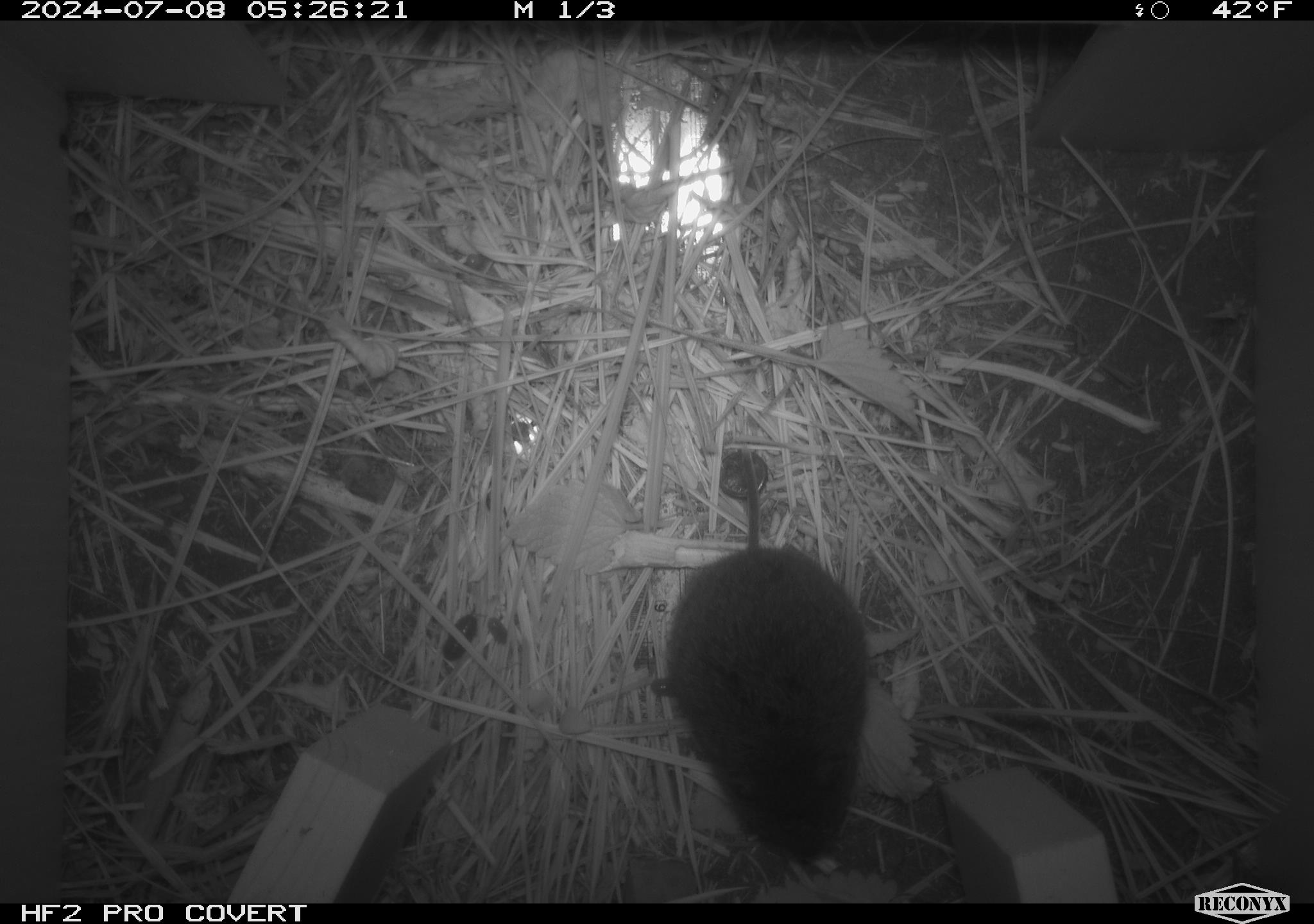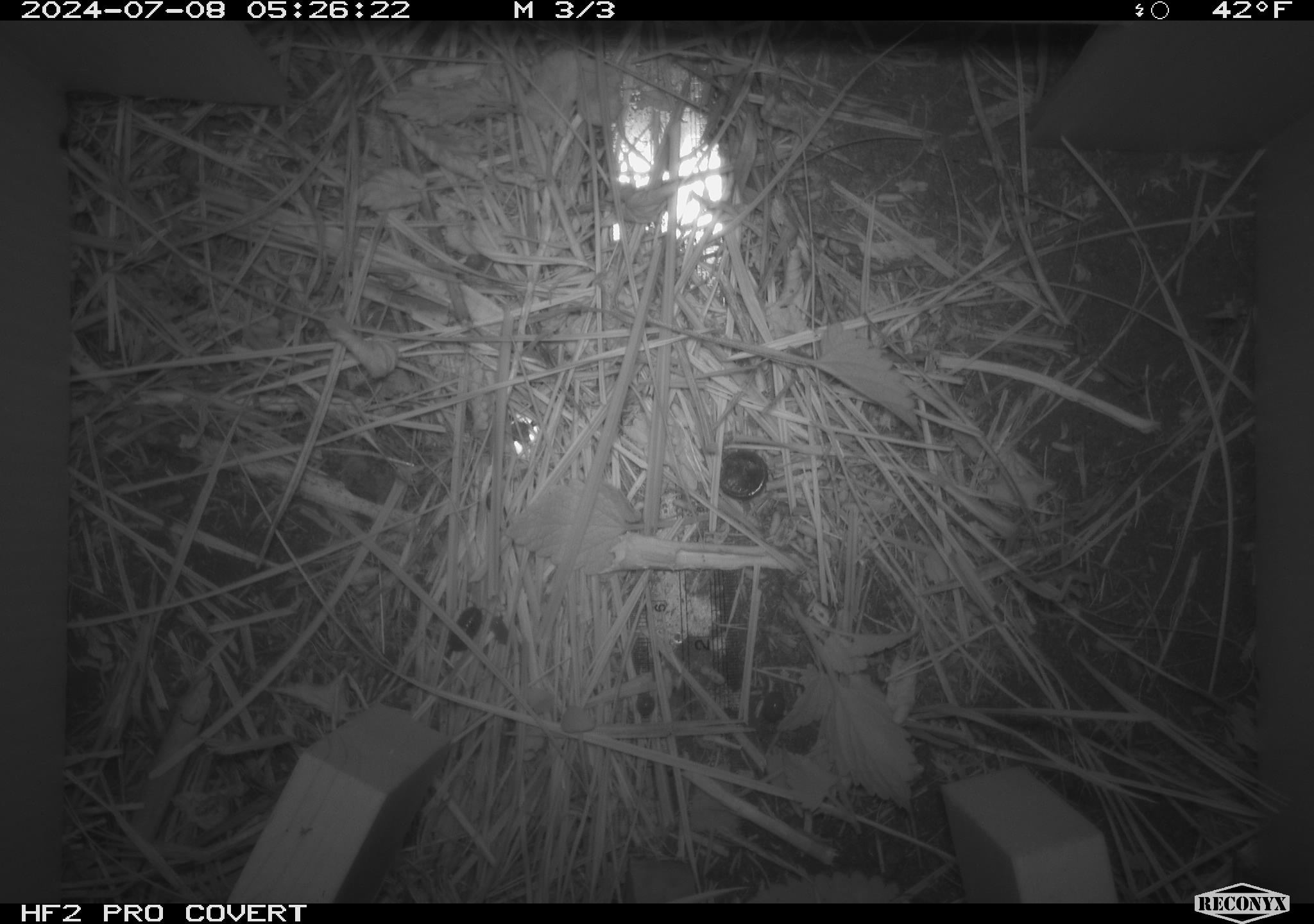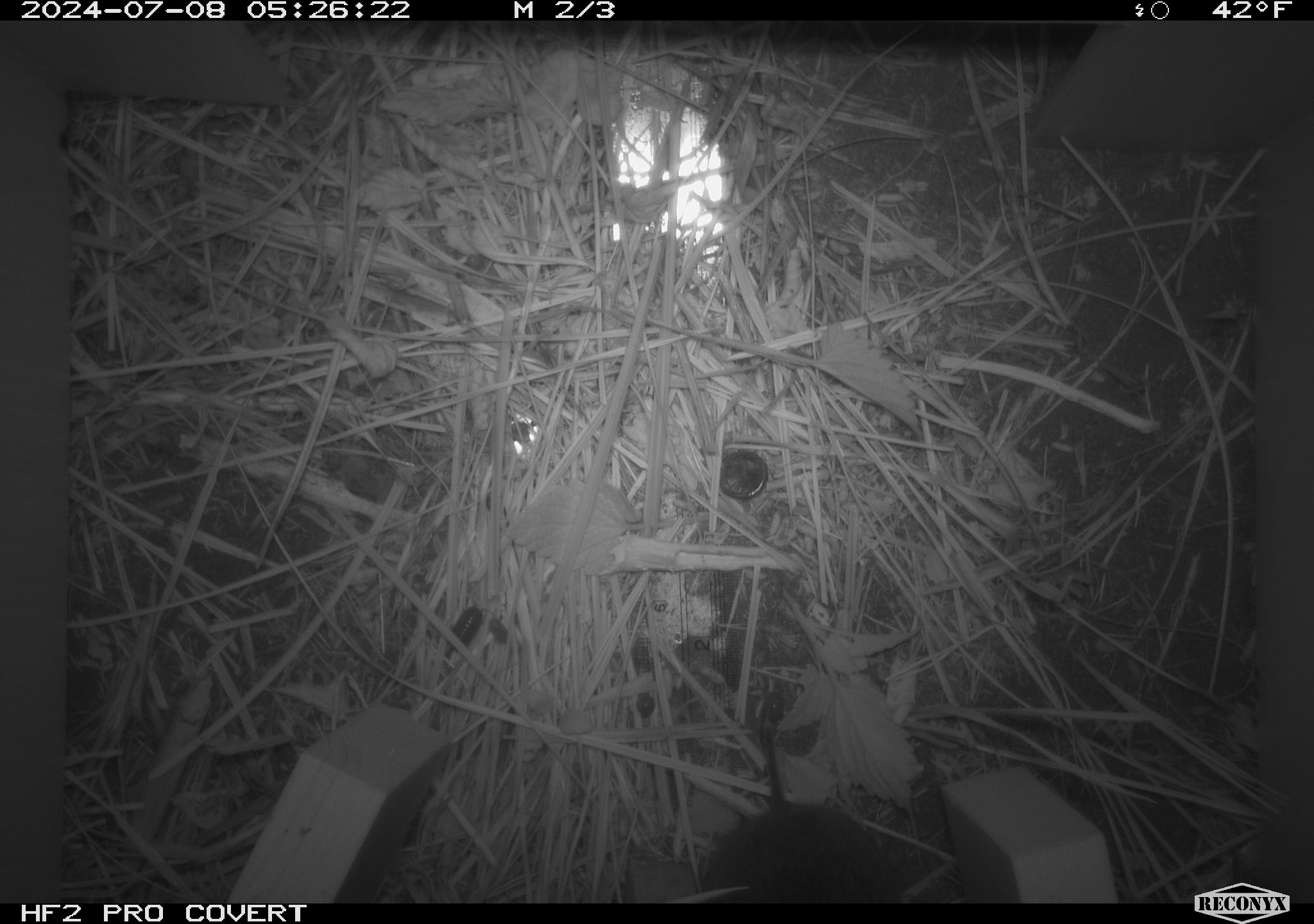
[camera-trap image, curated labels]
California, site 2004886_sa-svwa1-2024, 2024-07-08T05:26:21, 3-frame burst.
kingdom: Animalia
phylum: Chordata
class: Mammalia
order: Rodentia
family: Cricetidae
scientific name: Arvicolinae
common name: voles, lemmings, and muskrats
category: arvicolinae subfamily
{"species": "arvicolinae subfamily (voles, lemmings, and muskrats) (Arvicolinae)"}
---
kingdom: Animalia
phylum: Arthropoda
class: Malacostraca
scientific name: Malacostraca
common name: amphipods, crabs, isopods, krill, lobsters and shrimps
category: malacostracan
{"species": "malacostracan (amphipods, crabs, isopods, krill, lobsters and shrimps) (Malacostraca)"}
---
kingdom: Animalia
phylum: Arthropoda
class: Insecta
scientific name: Insecta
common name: insect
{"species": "insect (Insecta)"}